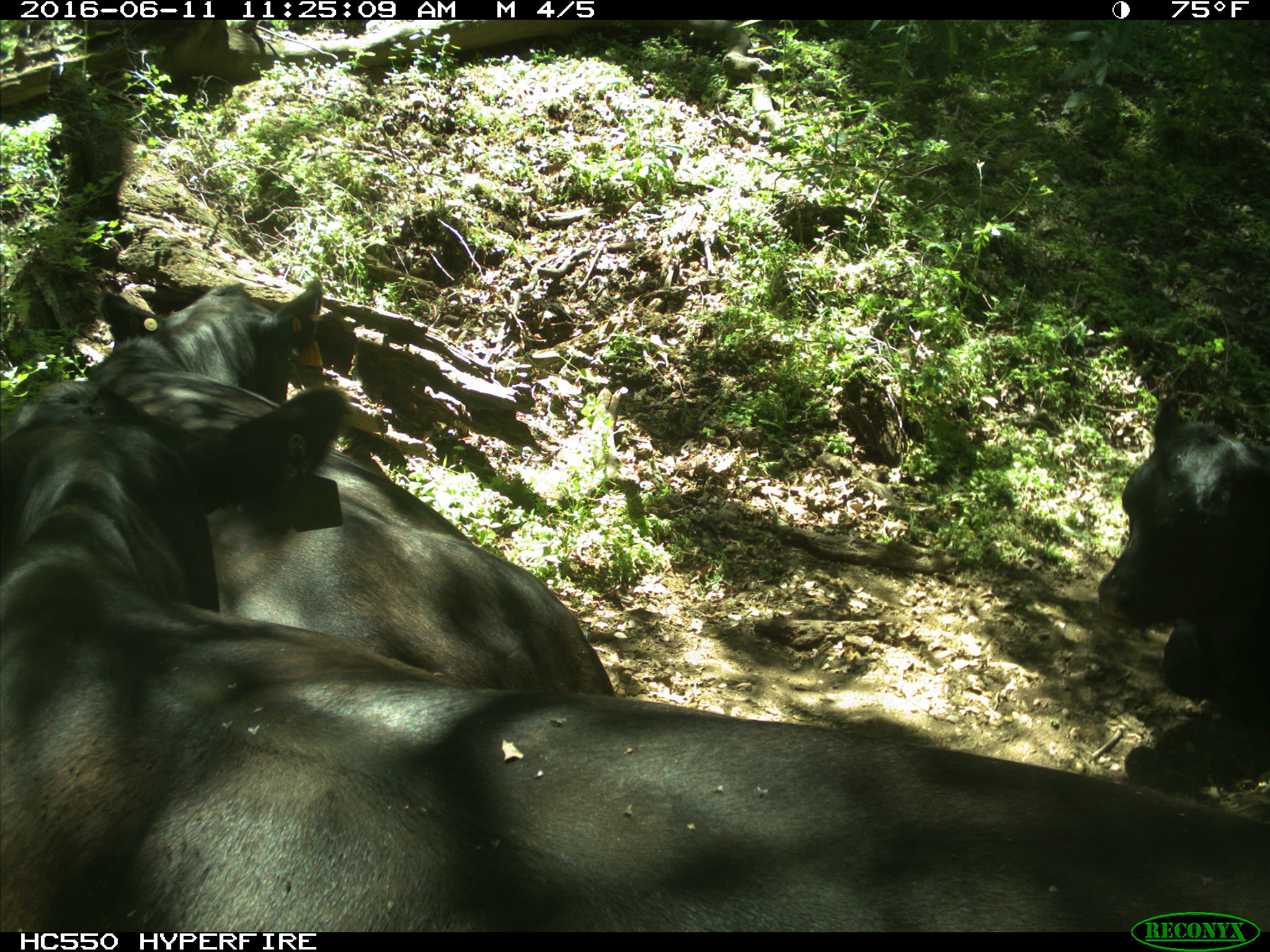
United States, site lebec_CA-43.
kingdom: Animalia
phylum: Chordata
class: Mammalia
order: Artiodactyla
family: Bovidae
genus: Bos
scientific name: Bos taurus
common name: domestic cow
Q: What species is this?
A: Bos taurus (domestic cow).